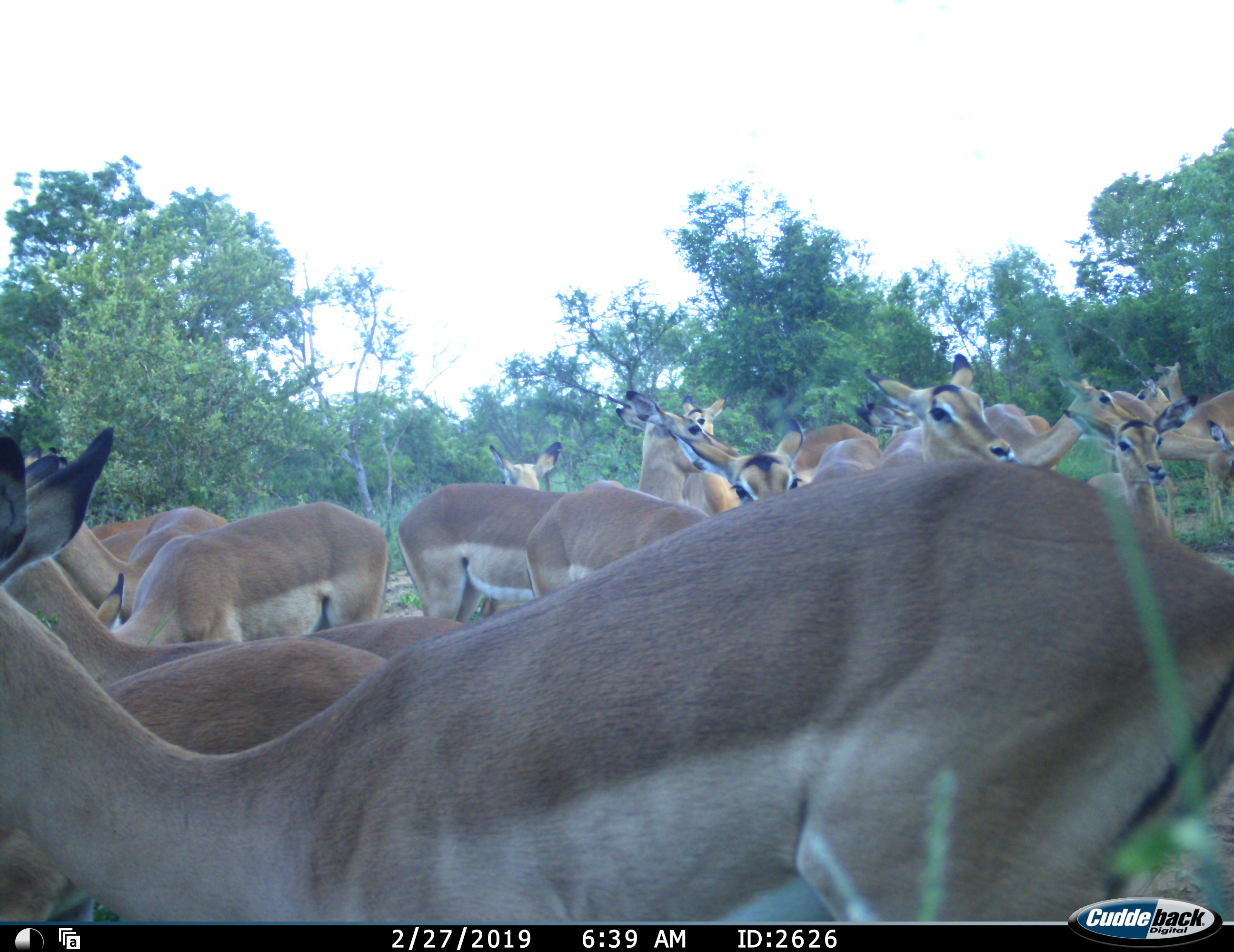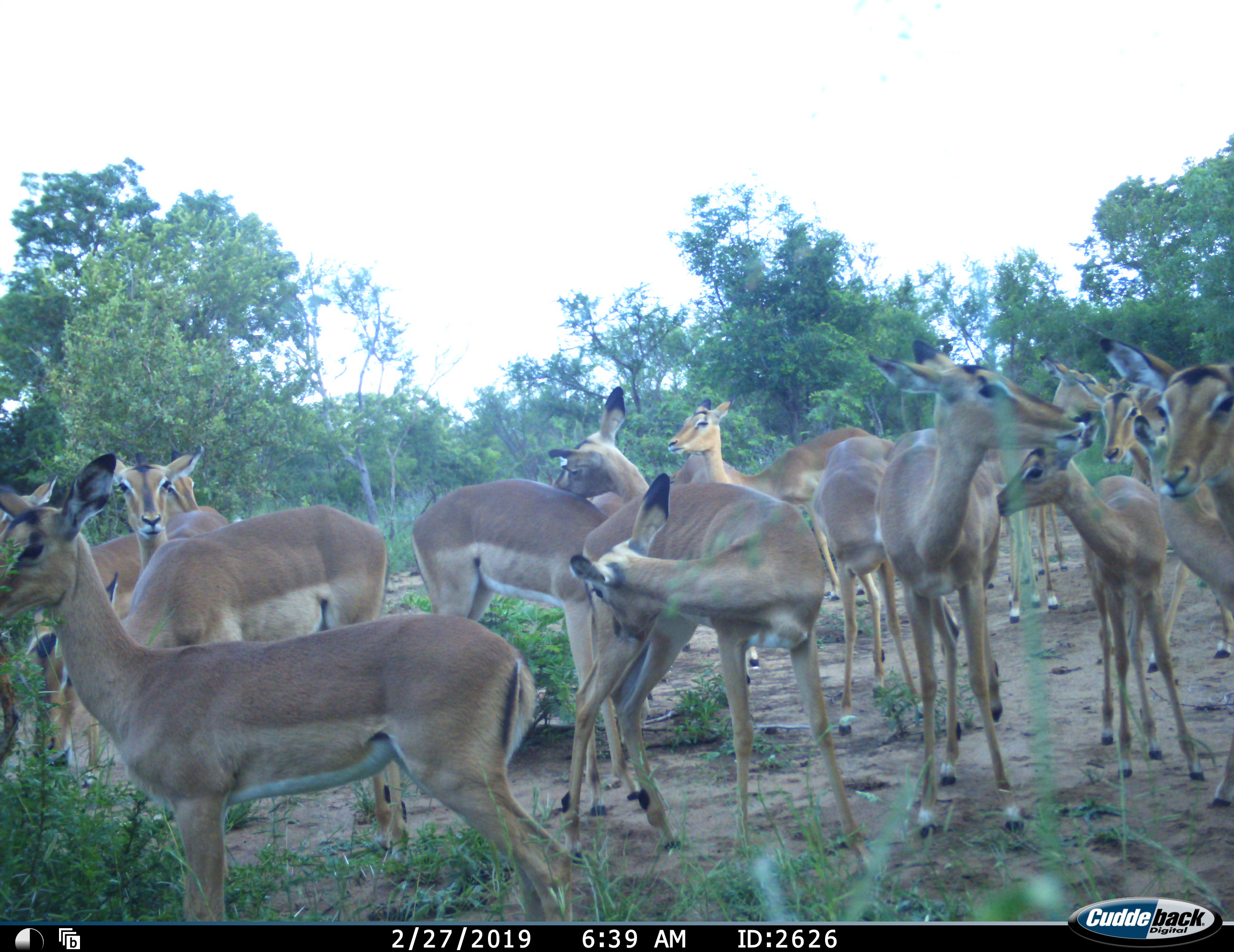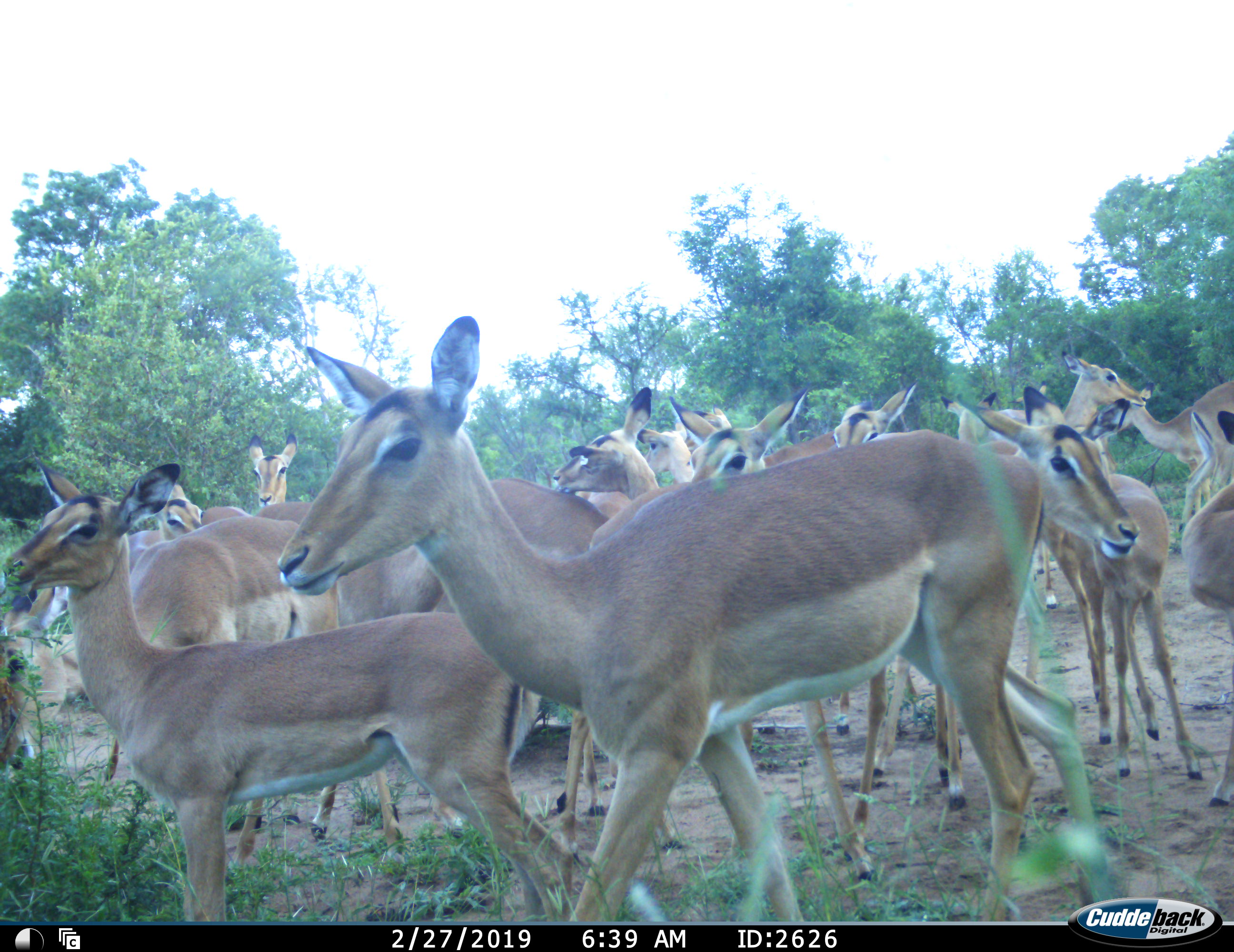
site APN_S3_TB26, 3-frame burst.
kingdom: Animalia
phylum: Chordata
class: Mammalia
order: Artiodactyla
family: Bovidae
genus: Aepyceros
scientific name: Aepyceros melampus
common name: impala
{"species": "impala (Aepyceros melampus)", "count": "11-50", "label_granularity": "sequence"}